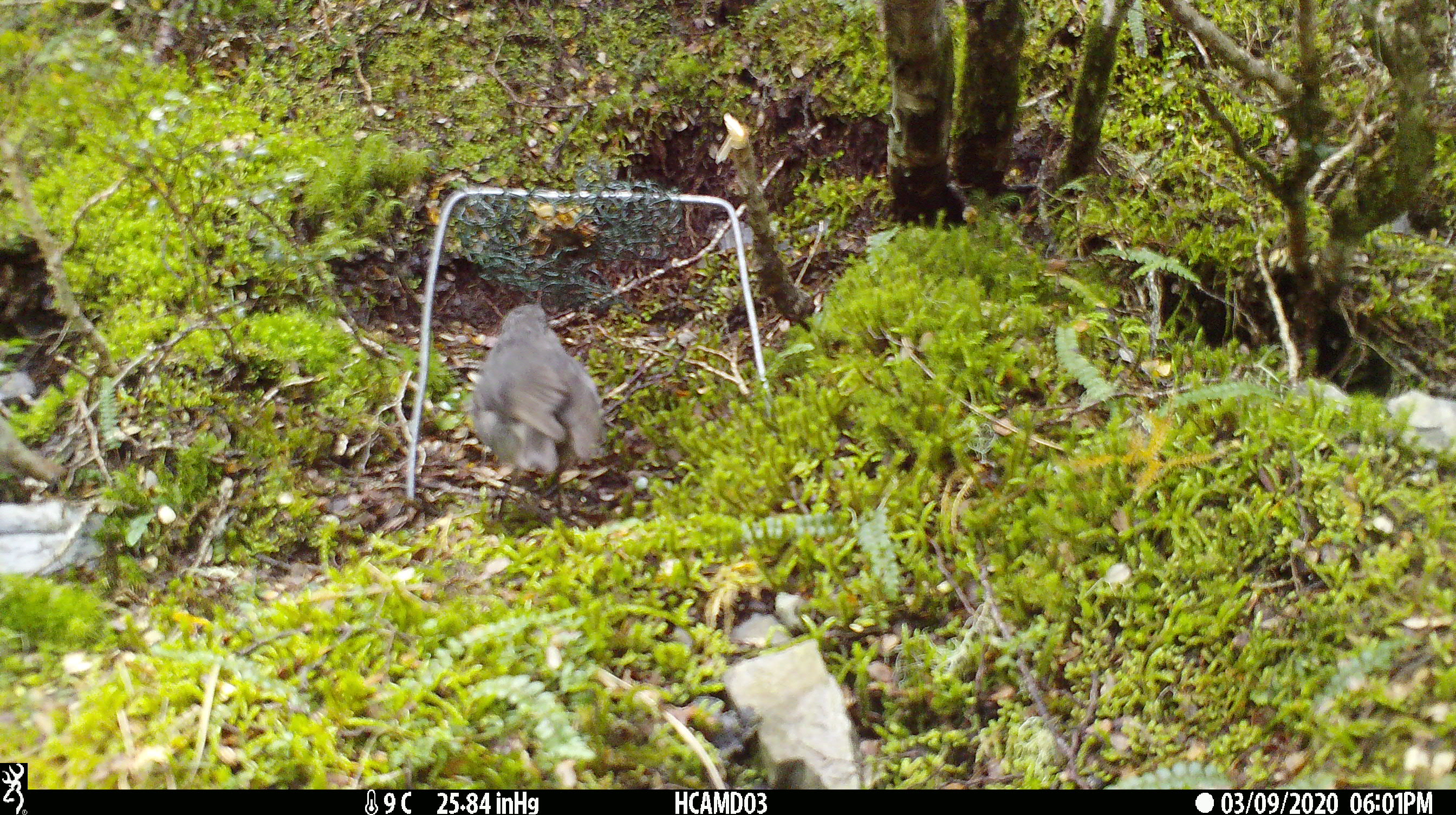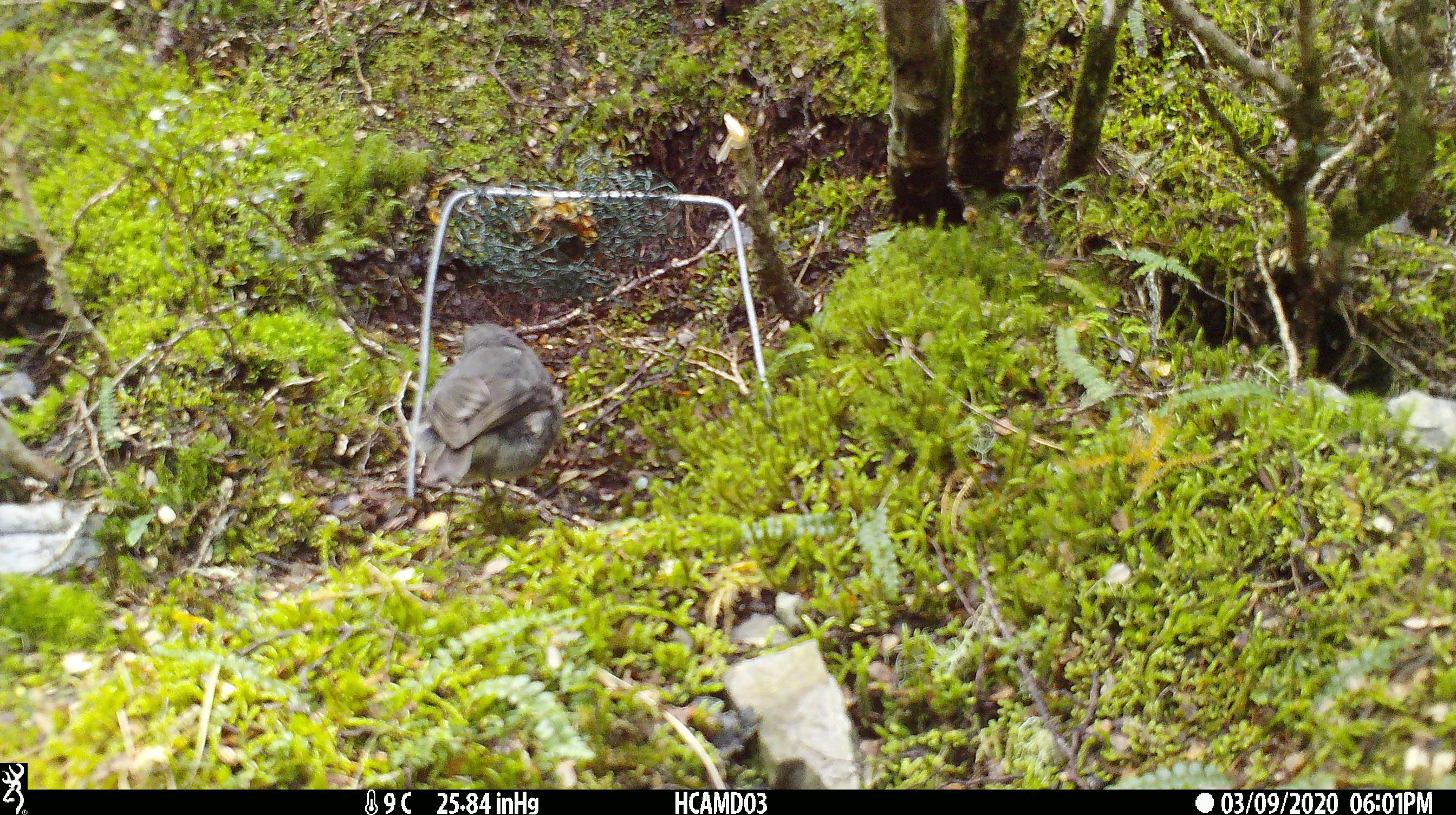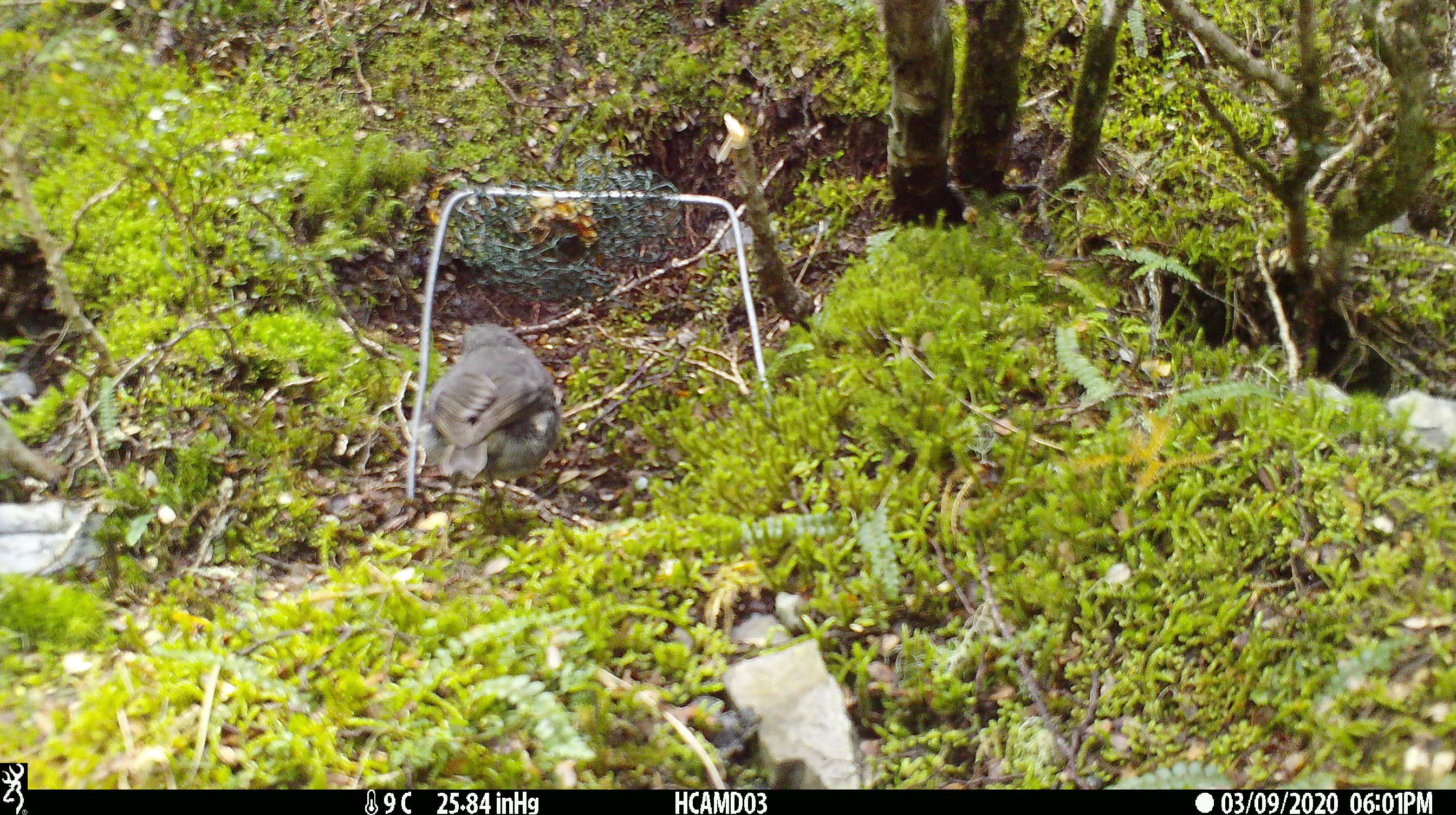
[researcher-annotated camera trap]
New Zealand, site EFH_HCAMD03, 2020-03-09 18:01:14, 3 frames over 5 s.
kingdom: Animalia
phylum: Chordata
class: Aves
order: Passeriformes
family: Petroicidae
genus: Petroica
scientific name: Petroica australis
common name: new zealand robin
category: robin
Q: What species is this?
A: Robin (new zealand robin) (Petroica australis).